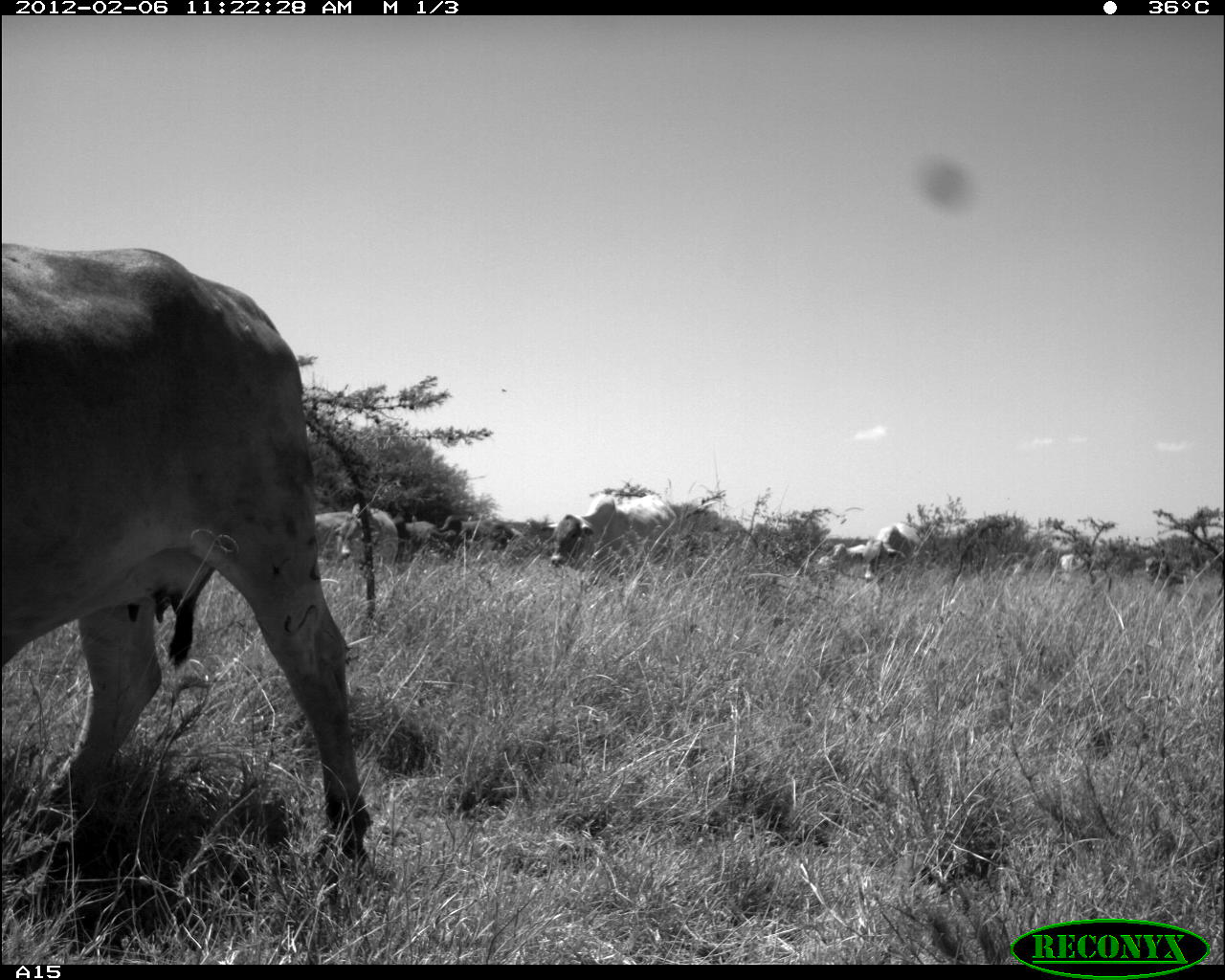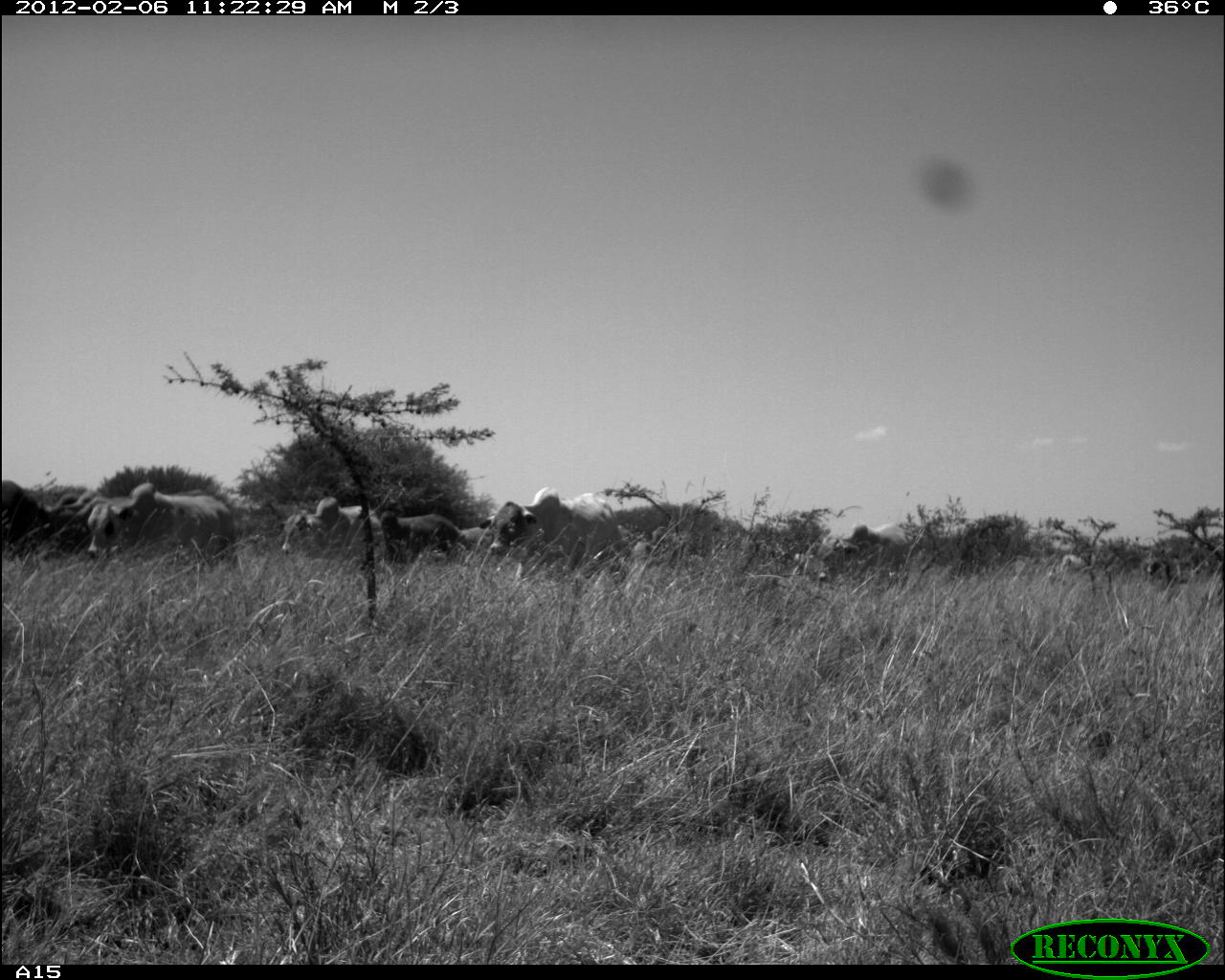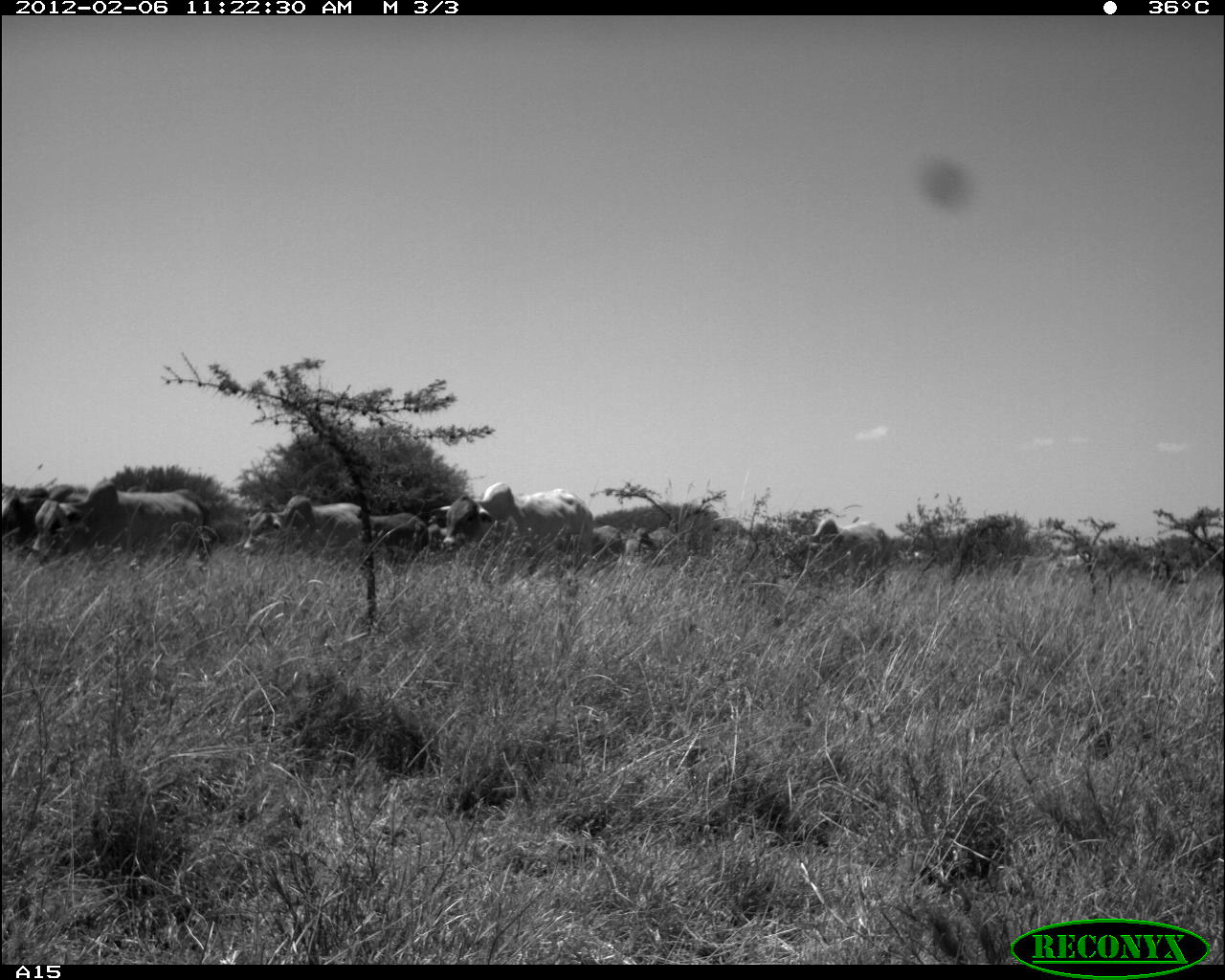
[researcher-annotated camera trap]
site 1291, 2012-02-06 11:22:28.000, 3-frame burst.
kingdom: Animalia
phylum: Chordata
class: Mammalia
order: Artiodactyla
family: Bovidae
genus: Bos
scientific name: Bos taurus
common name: domestic cattle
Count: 7.